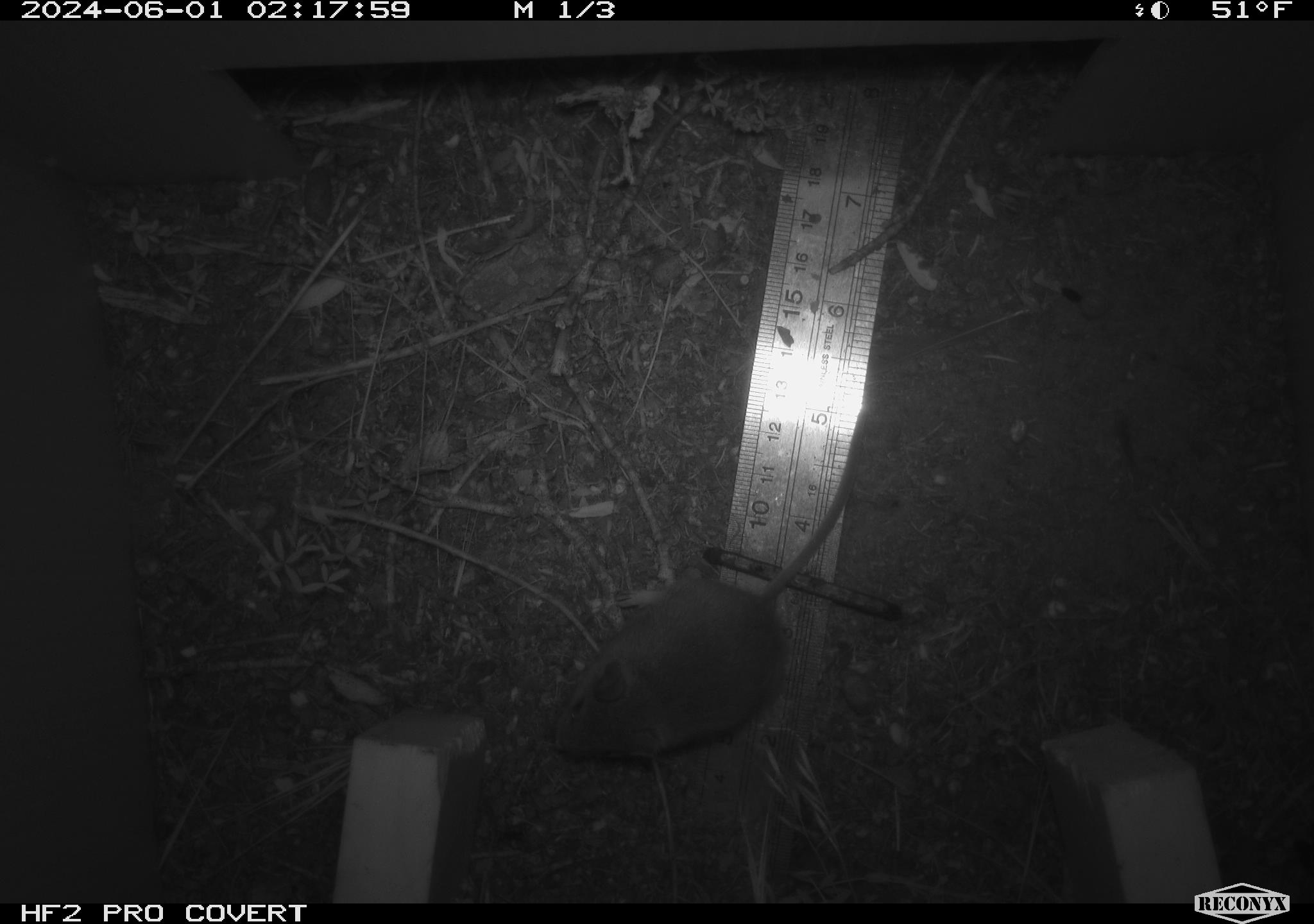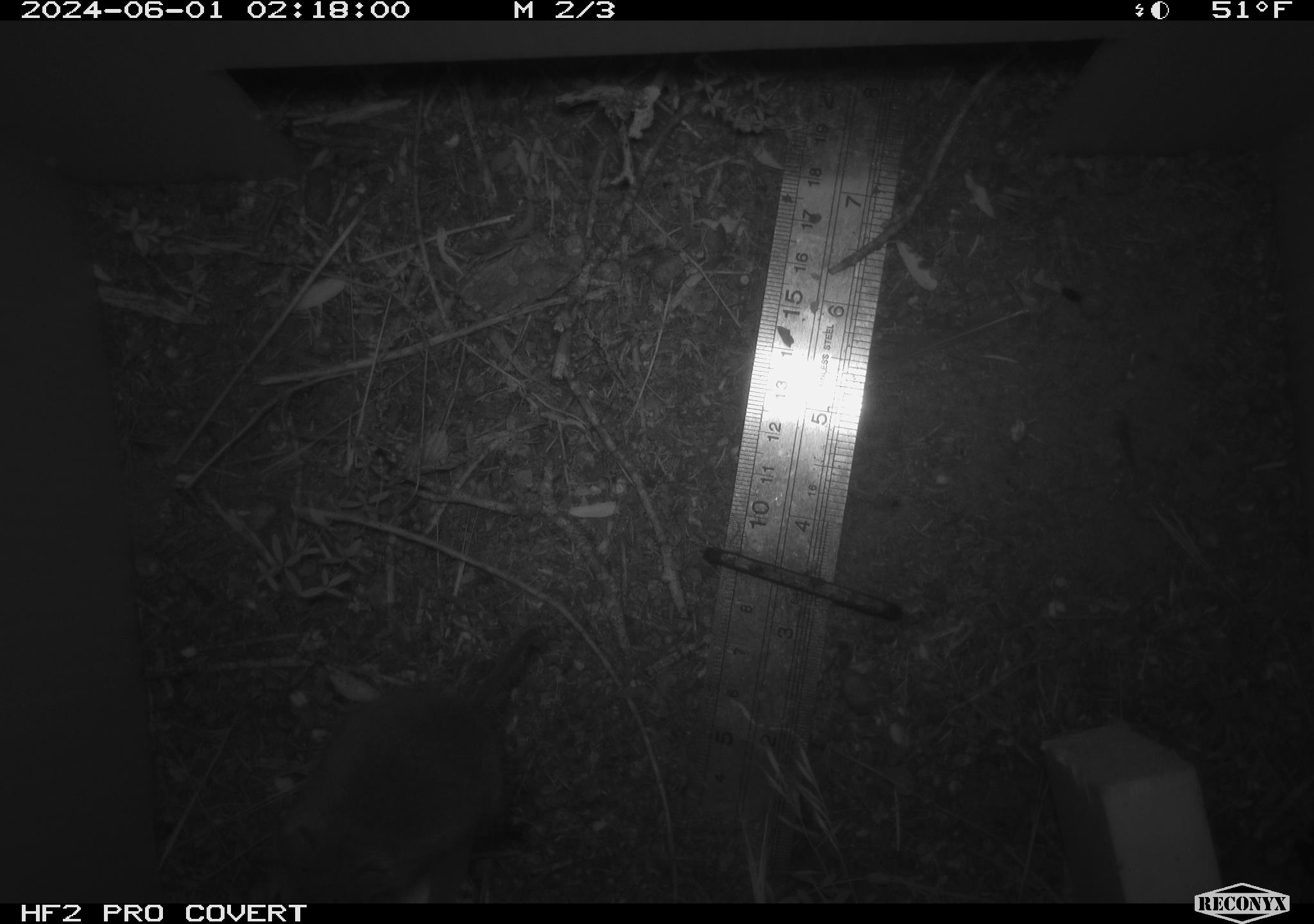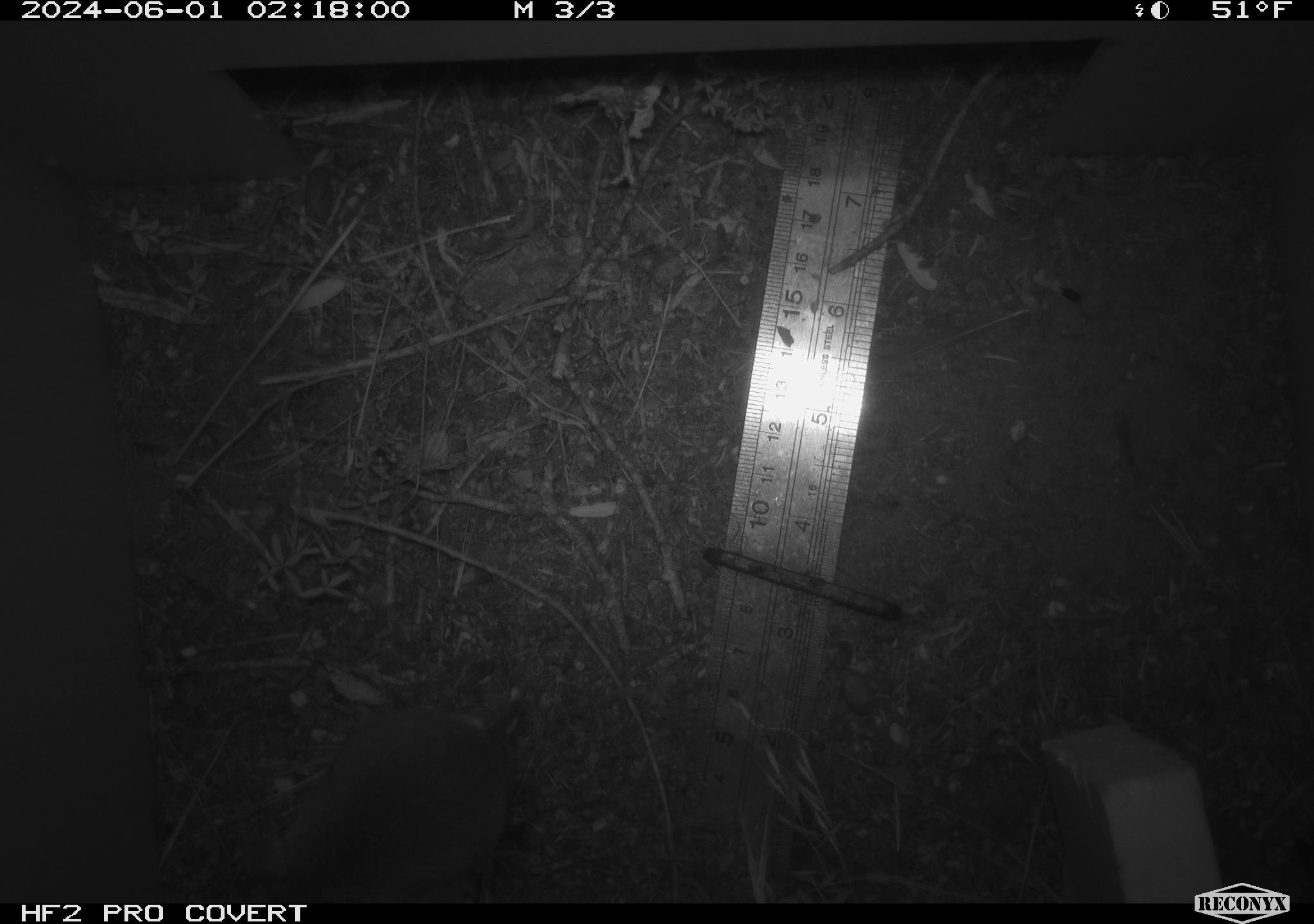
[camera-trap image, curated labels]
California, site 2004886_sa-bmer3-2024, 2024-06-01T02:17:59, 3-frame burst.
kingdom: Animalia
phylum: Chordata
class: Mammalia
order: Rodentia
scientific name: Rodentia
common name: mouse species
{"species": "mouse species (Rodentia)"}